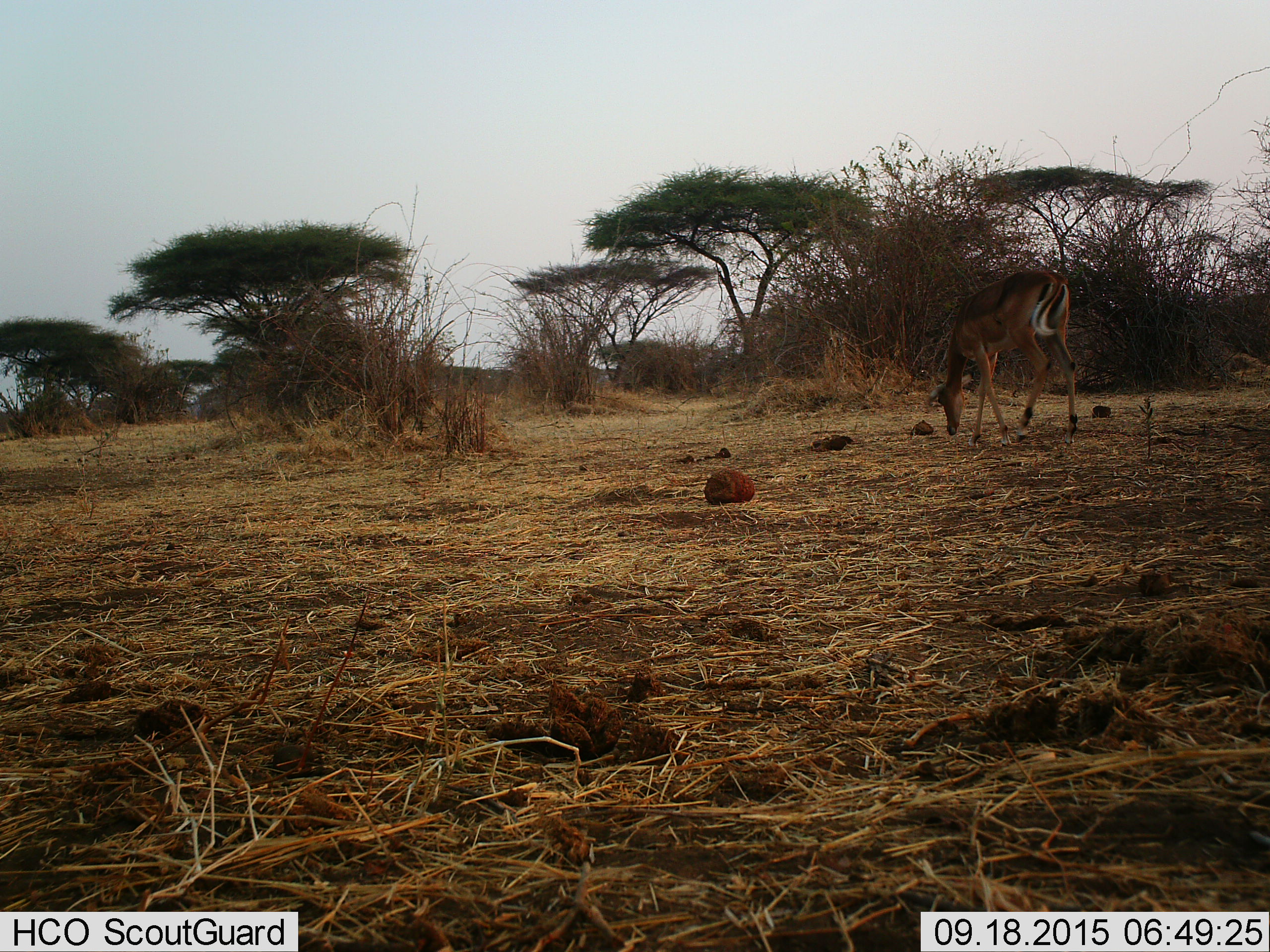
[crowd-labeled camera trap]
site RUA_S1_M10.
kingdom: Animalia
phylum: Chordata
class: Mammalia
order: Artiodactyla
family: Bovidae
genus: Aepyceros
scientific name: Aepyceros melampus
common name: impala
Impala (Aepyceros melampus), count 1. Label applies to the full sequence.